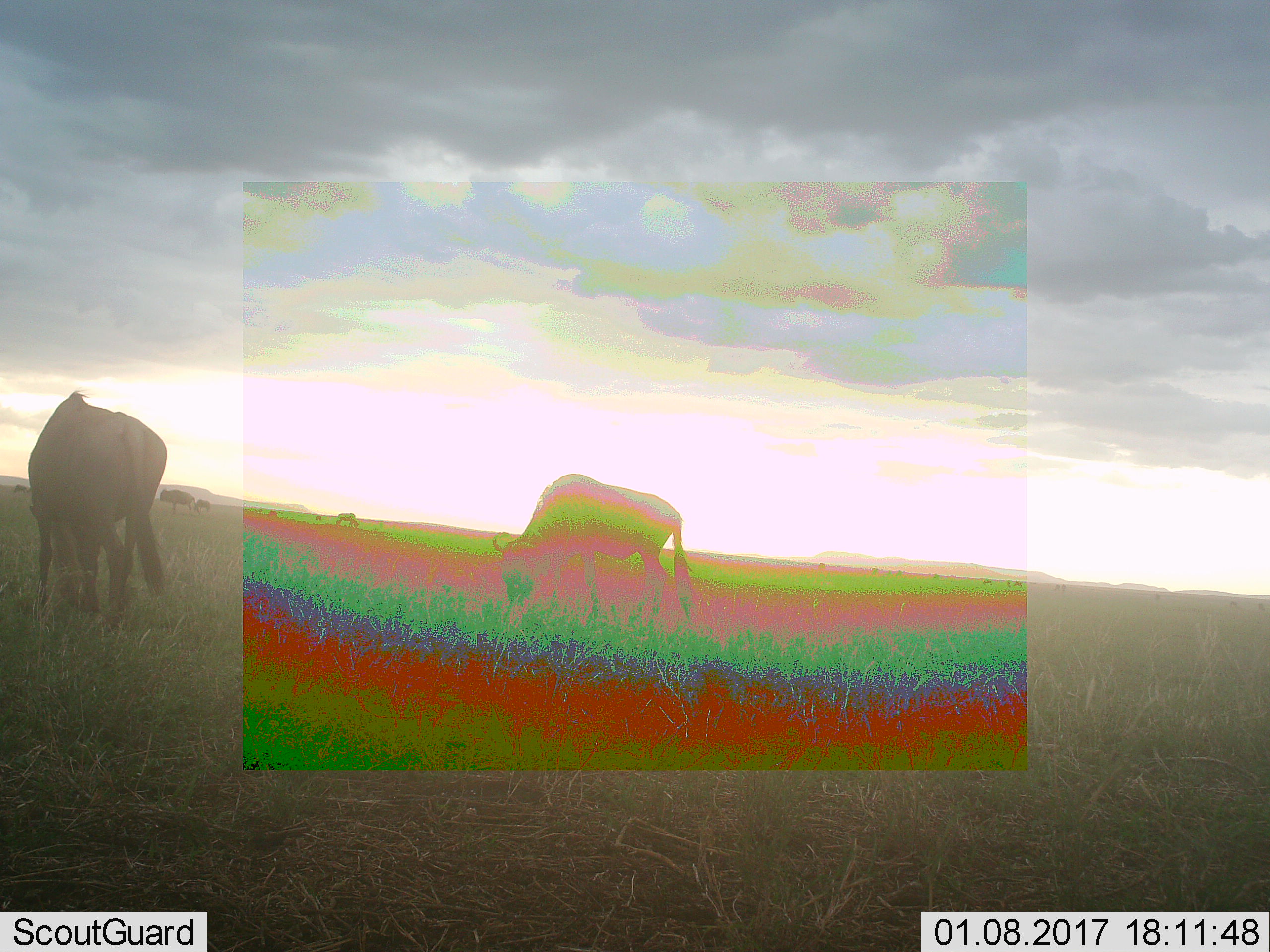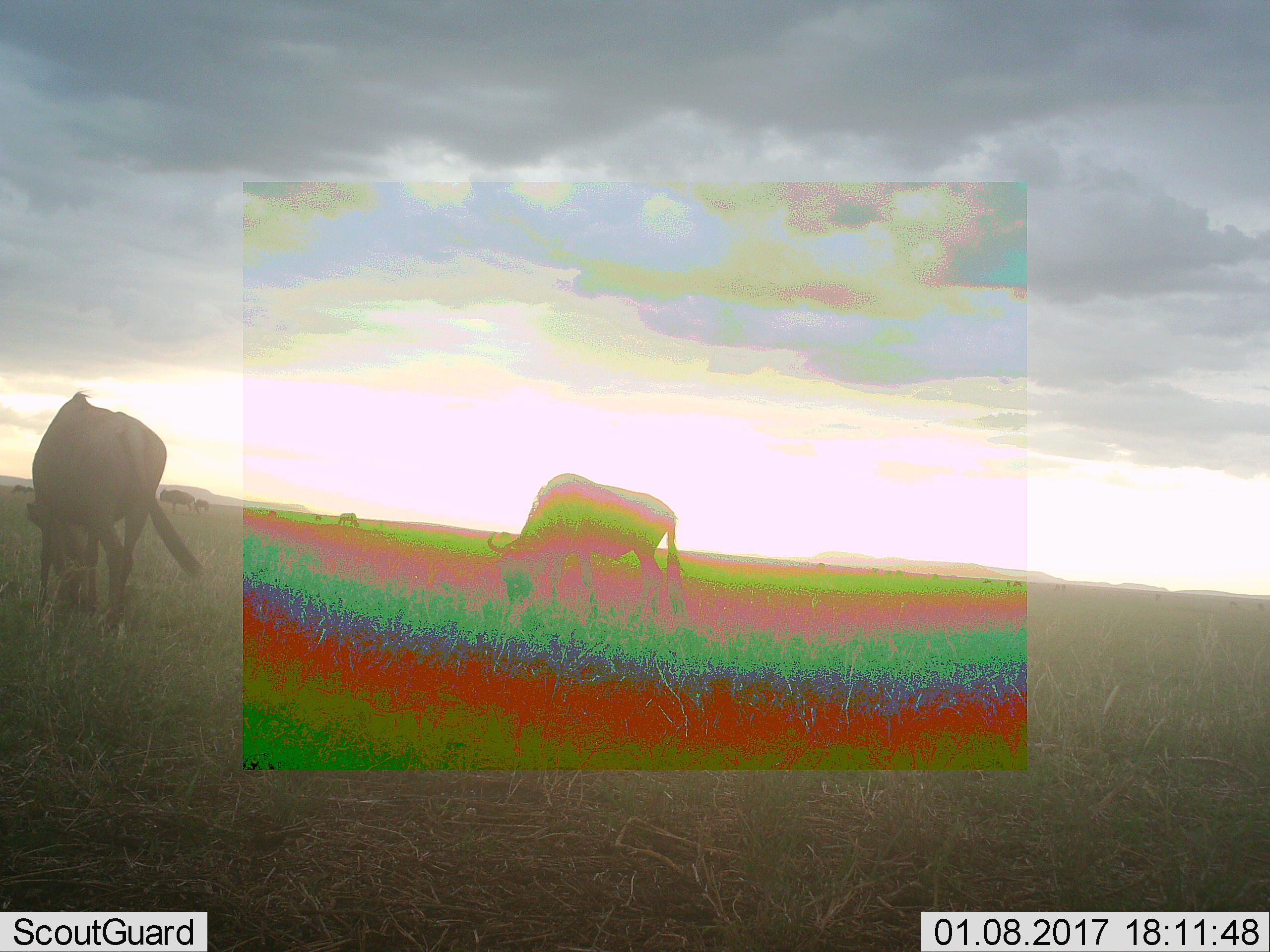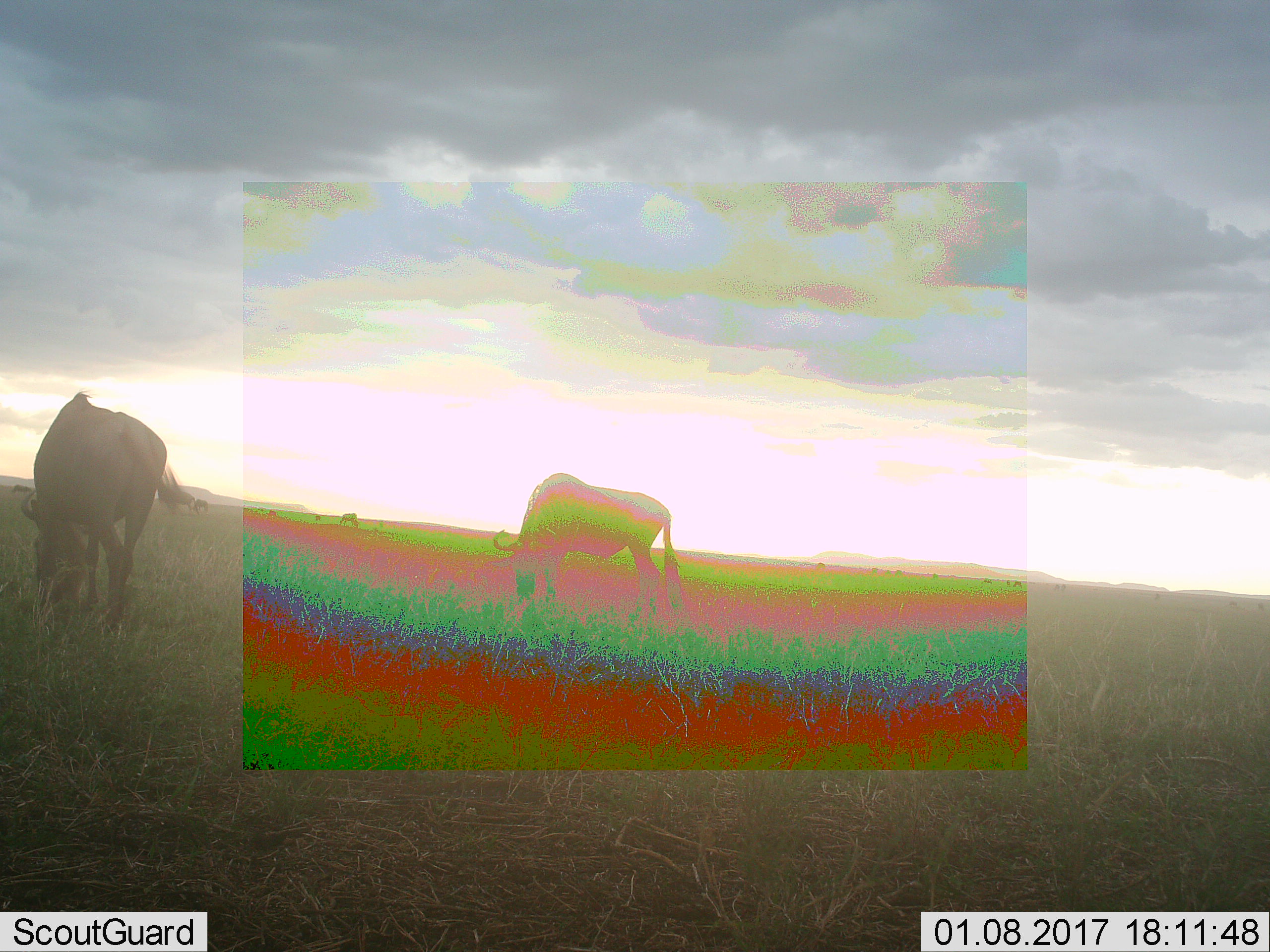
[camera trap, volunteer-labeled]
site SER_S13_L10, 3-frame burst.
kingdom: Animalia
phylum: Chordata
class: Mammalia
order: Artiodactyla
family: Bovidae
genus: Connochaetes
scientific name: Connochaetes taurinus taurinus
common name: blue wildebeest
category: wildebeestblue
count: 11-50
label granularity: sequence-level